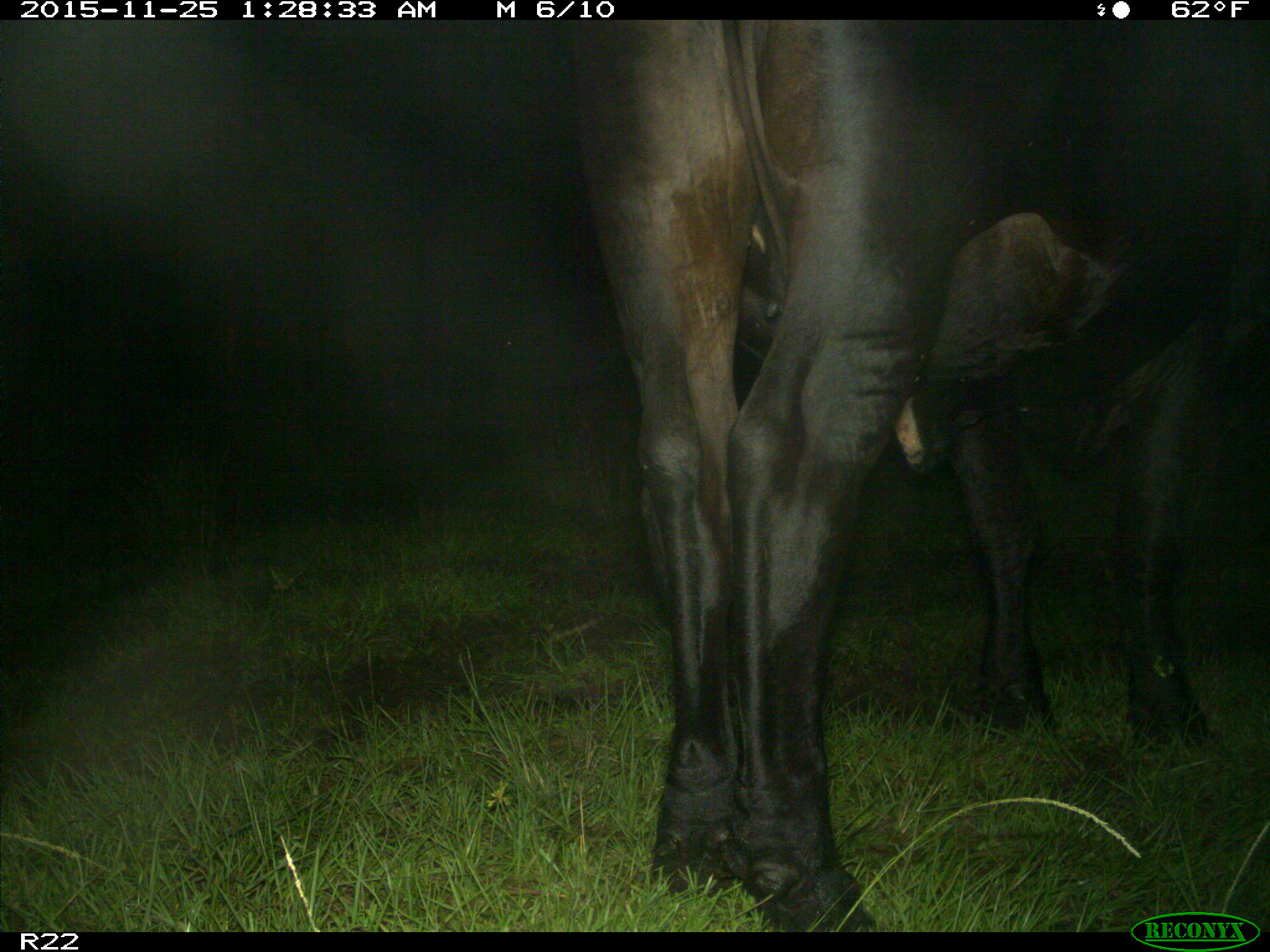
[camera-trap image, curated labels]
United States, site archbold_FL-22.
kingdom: Animalia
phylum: Chordata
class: Mammalia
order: Artiodactyla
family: Bovidae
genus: Bos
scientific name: Bos taurus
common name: domestic cow